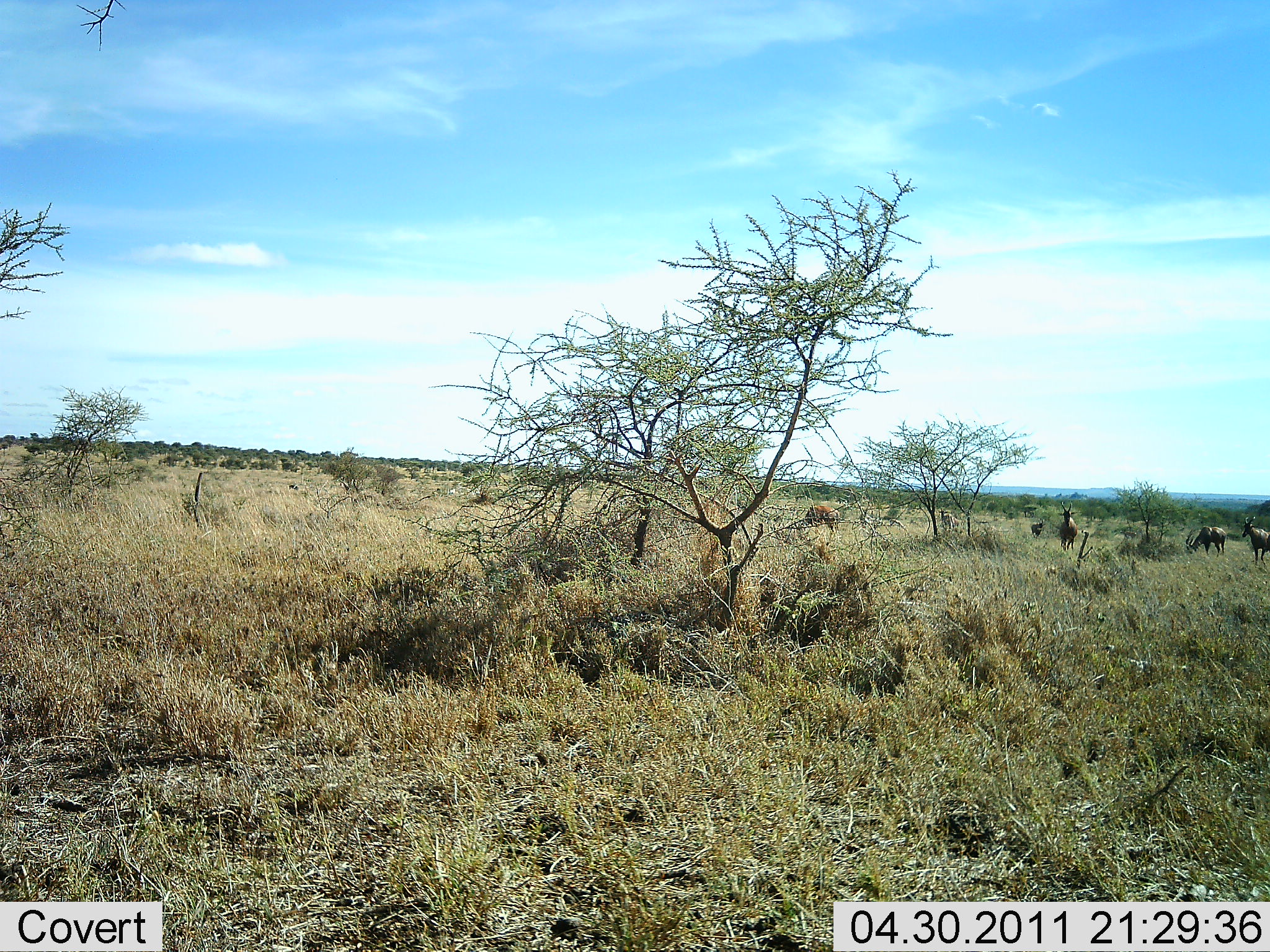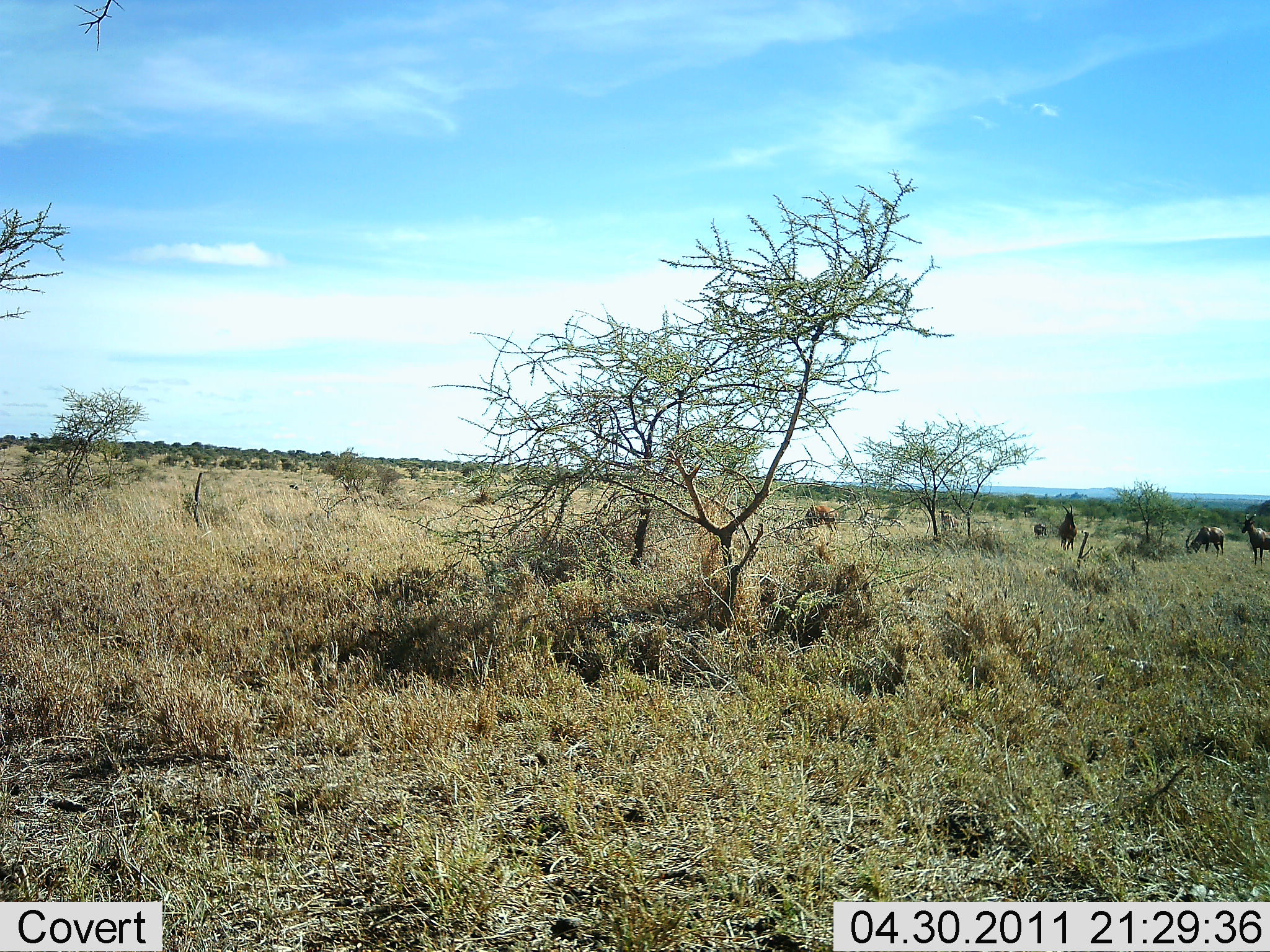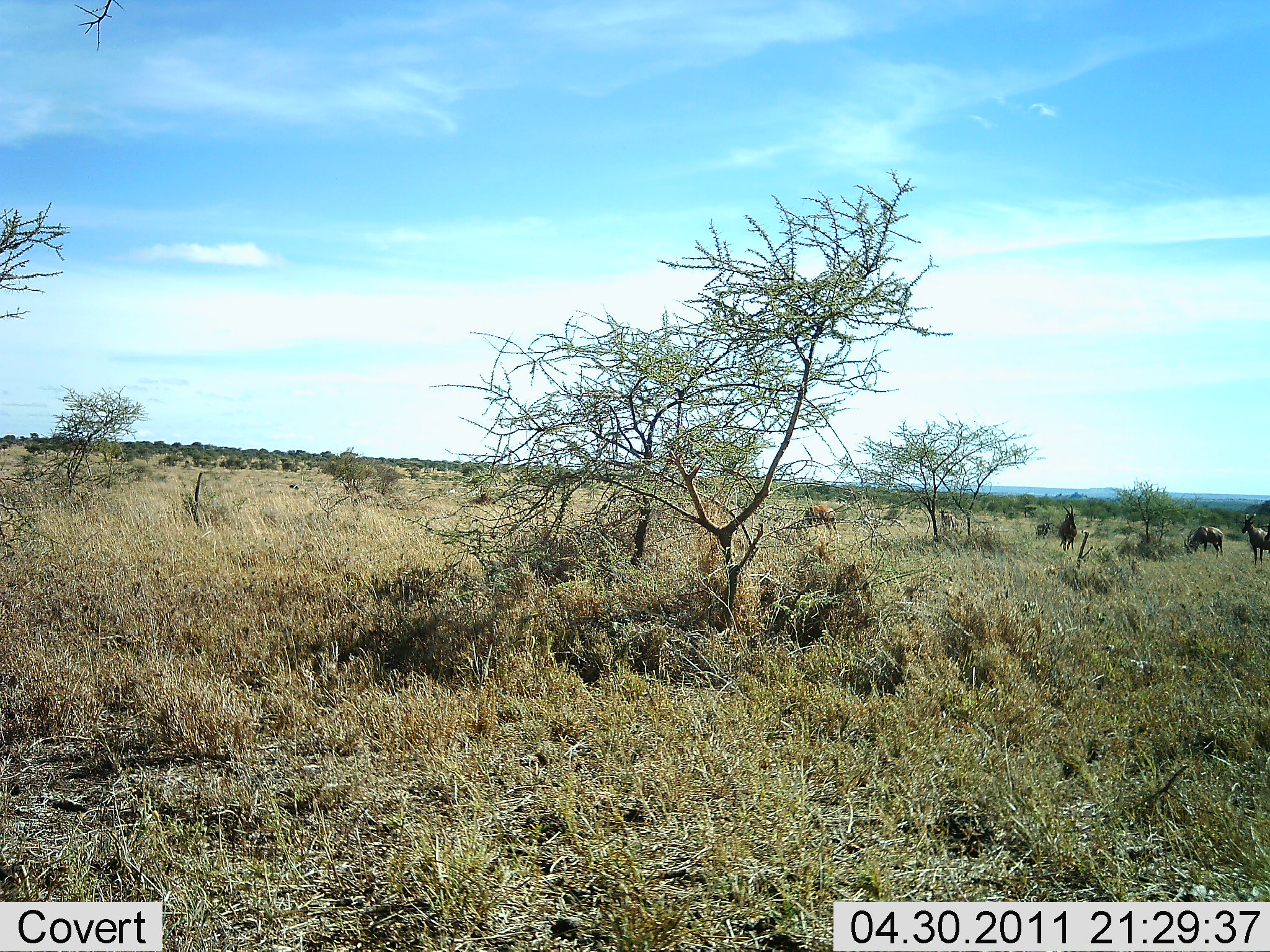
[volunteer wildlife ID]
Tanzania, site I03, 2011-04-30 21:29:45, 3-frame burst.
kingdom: Animalia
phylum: Chordata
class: Mammalia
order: Artiodactyla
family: Bovidae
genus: Alcelaphus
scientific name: Alcelaphus buselaphus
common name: hartebeest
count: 4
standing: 57%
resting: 0%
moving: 14%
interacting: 0%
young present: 0%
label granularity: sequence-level